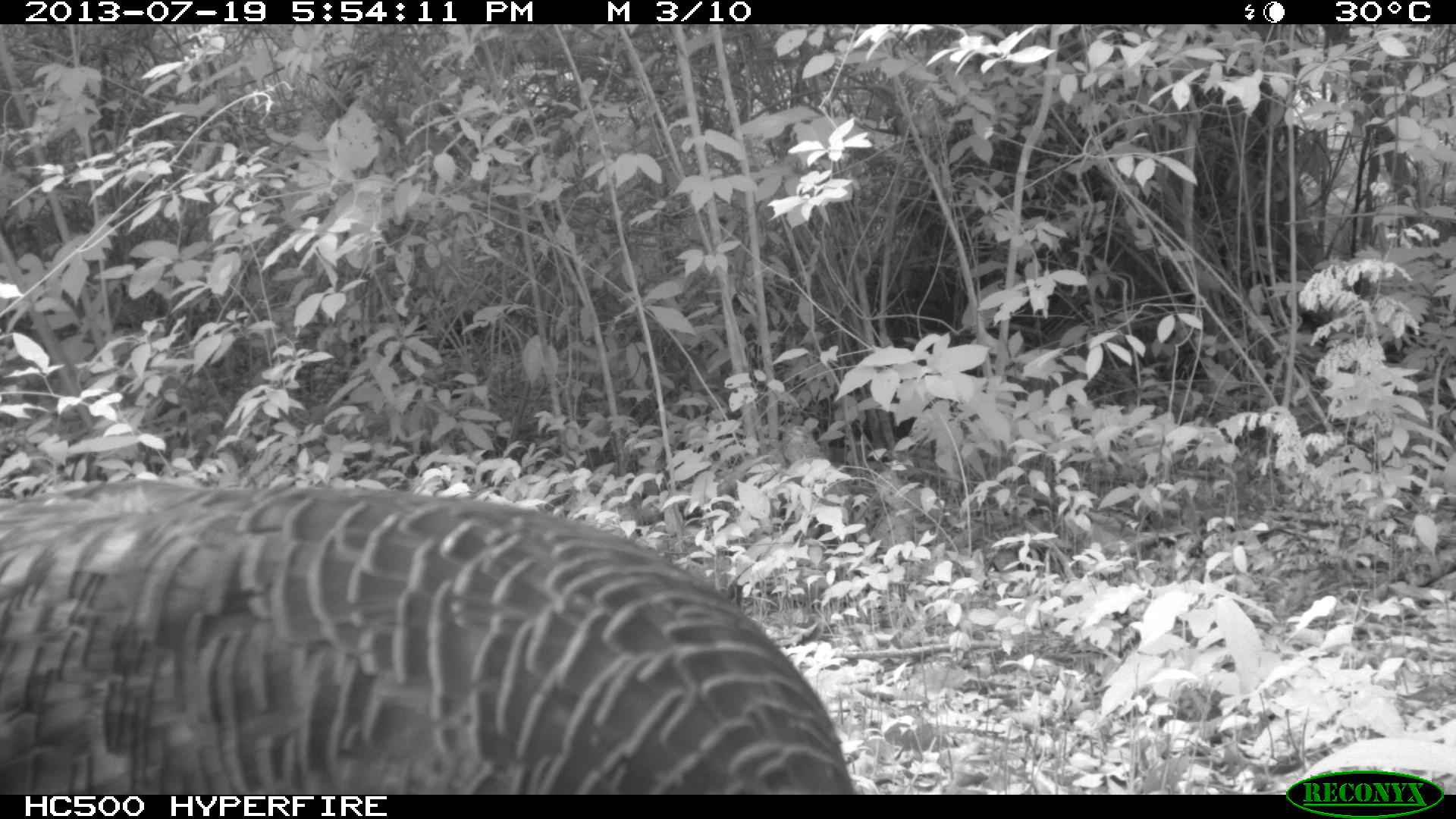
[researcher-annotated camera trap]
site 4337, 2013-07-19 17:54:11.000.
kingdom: Animalia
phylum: Chordata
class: Aves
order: Galliformes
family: Phasianidae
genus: Meleagris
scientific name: Meleagris ocellata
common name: ocellated turkey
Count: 1.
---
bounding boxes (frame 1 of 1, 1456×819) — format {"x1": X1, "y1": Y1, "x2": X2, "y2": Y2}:
meleagris ocellata: {"x1": 2, "y1": 477, "x2": 855, "y2": 792}